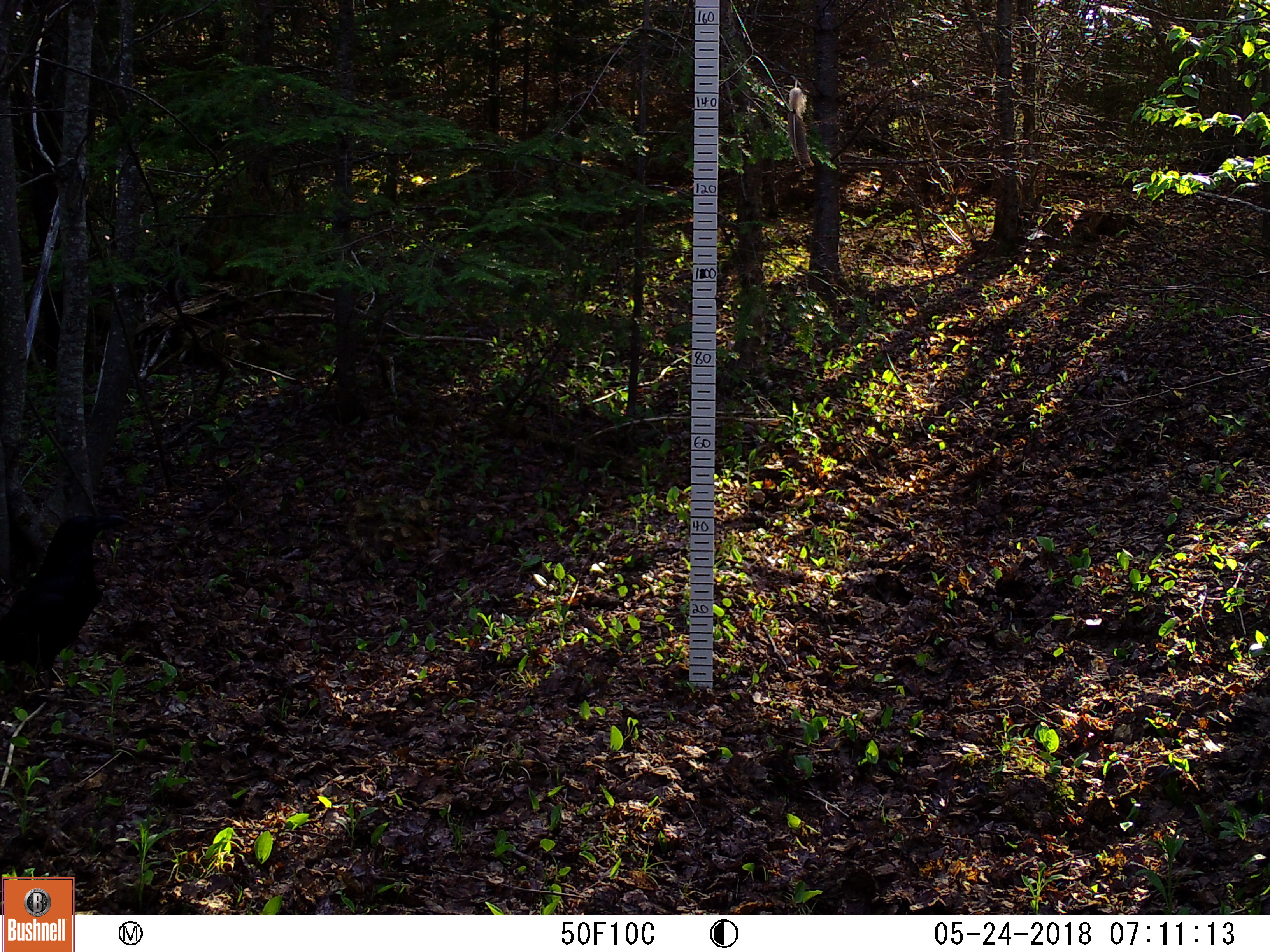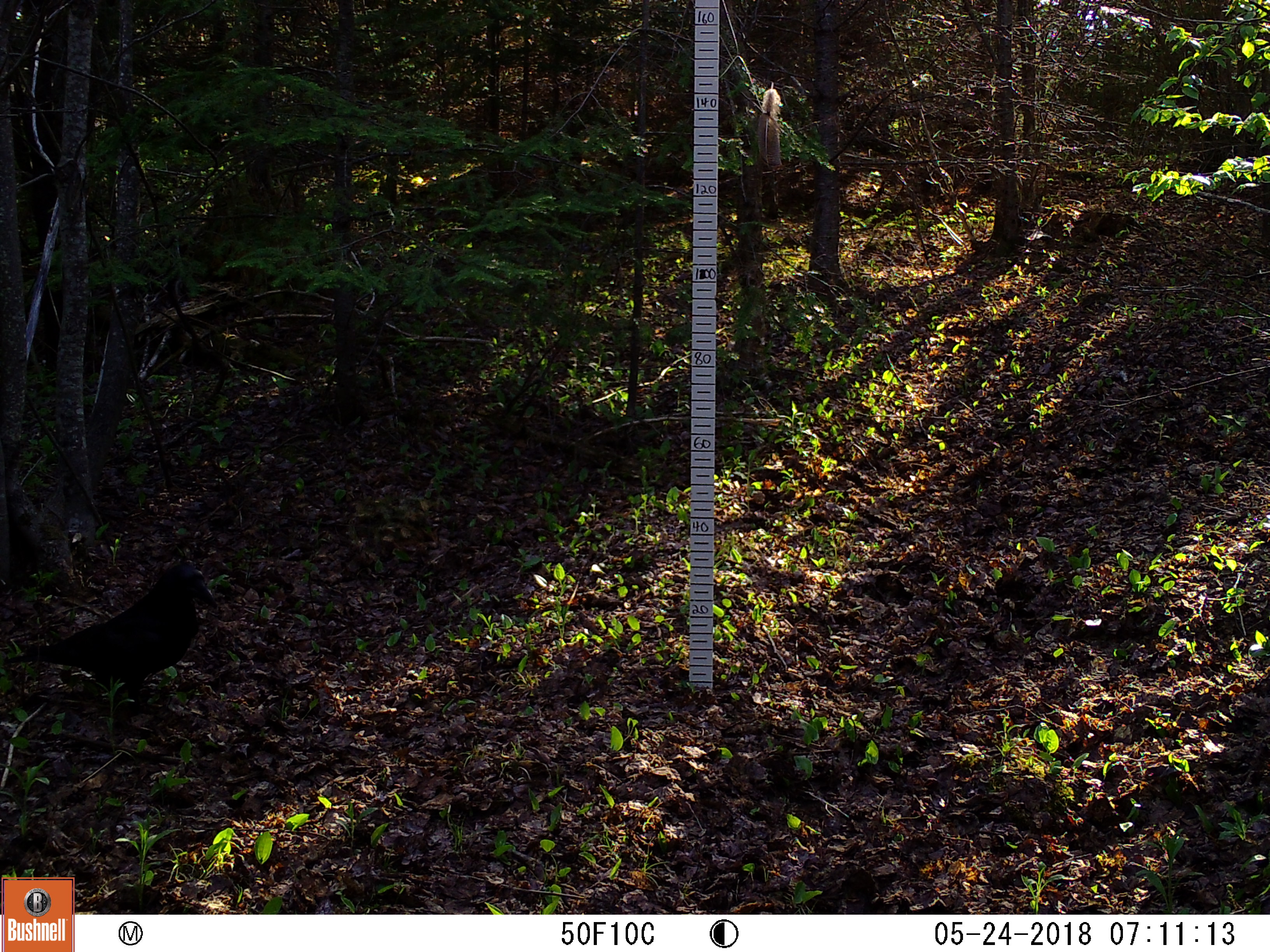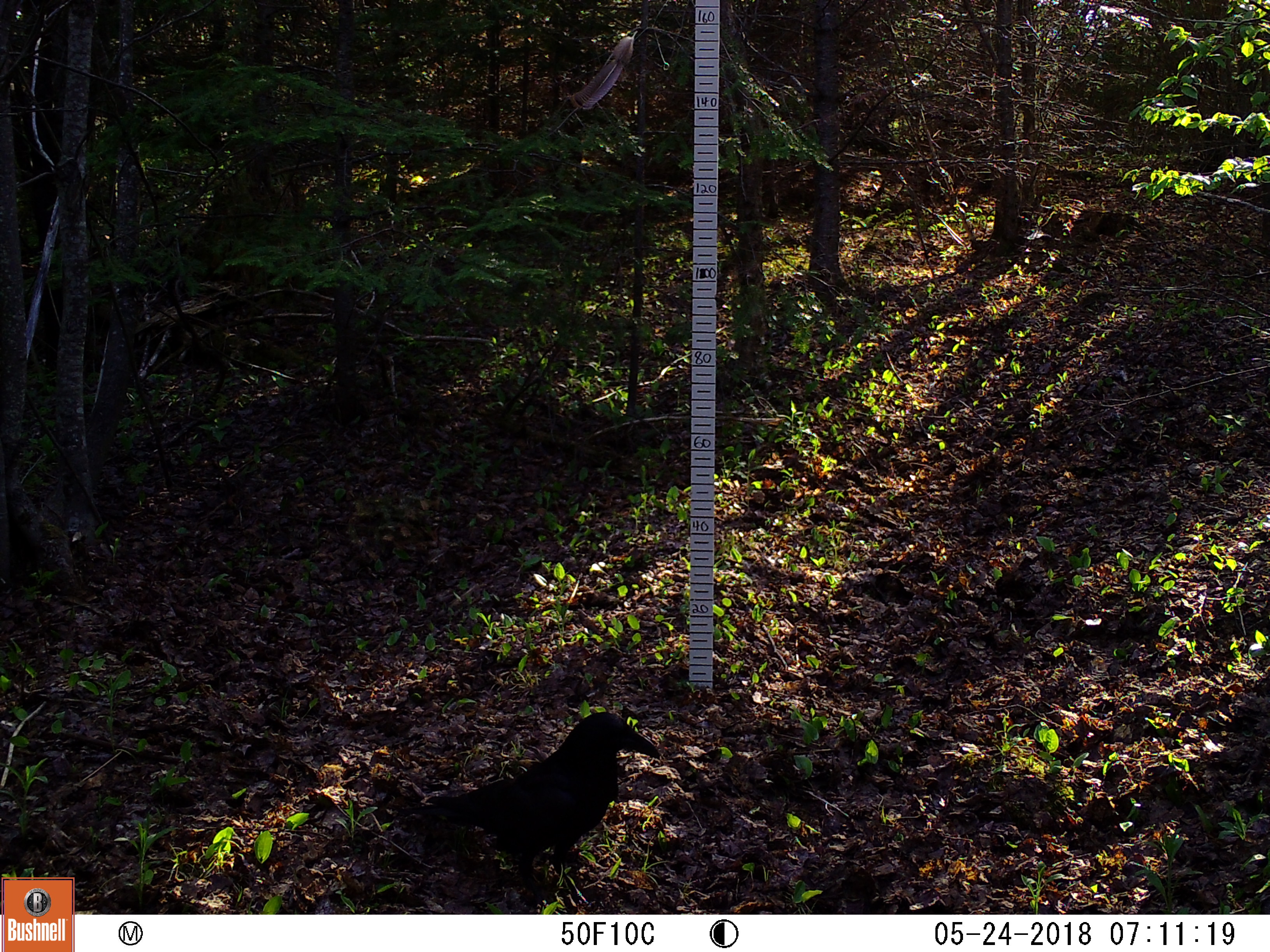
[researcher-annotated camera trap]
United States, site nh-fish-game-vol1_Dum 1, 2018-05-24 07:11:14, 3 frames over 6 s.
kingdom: Animalia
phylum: Chordata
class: Aves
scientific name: Aves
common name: bird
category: bird sp.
Bird sp. (bird) (Aves).